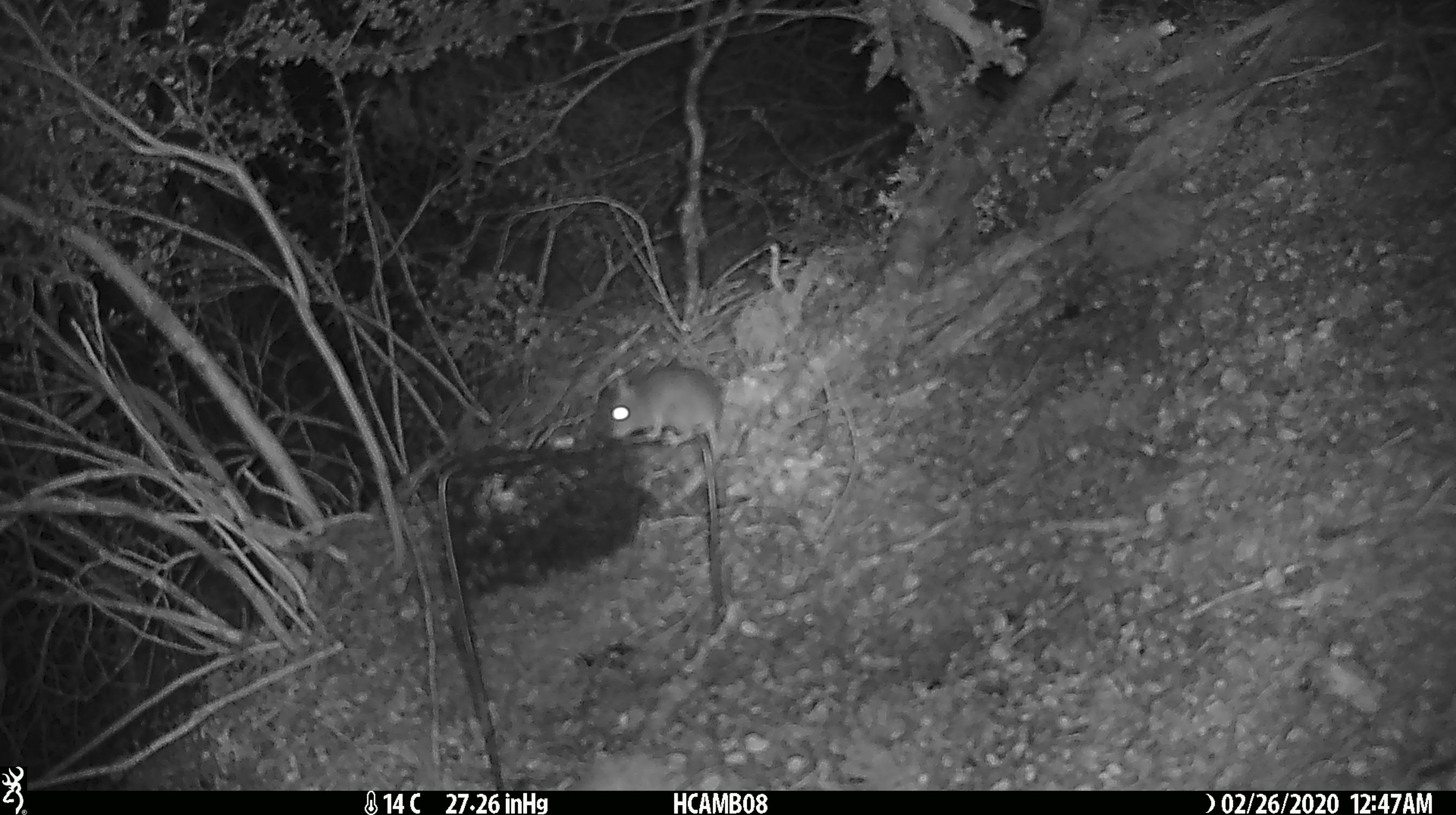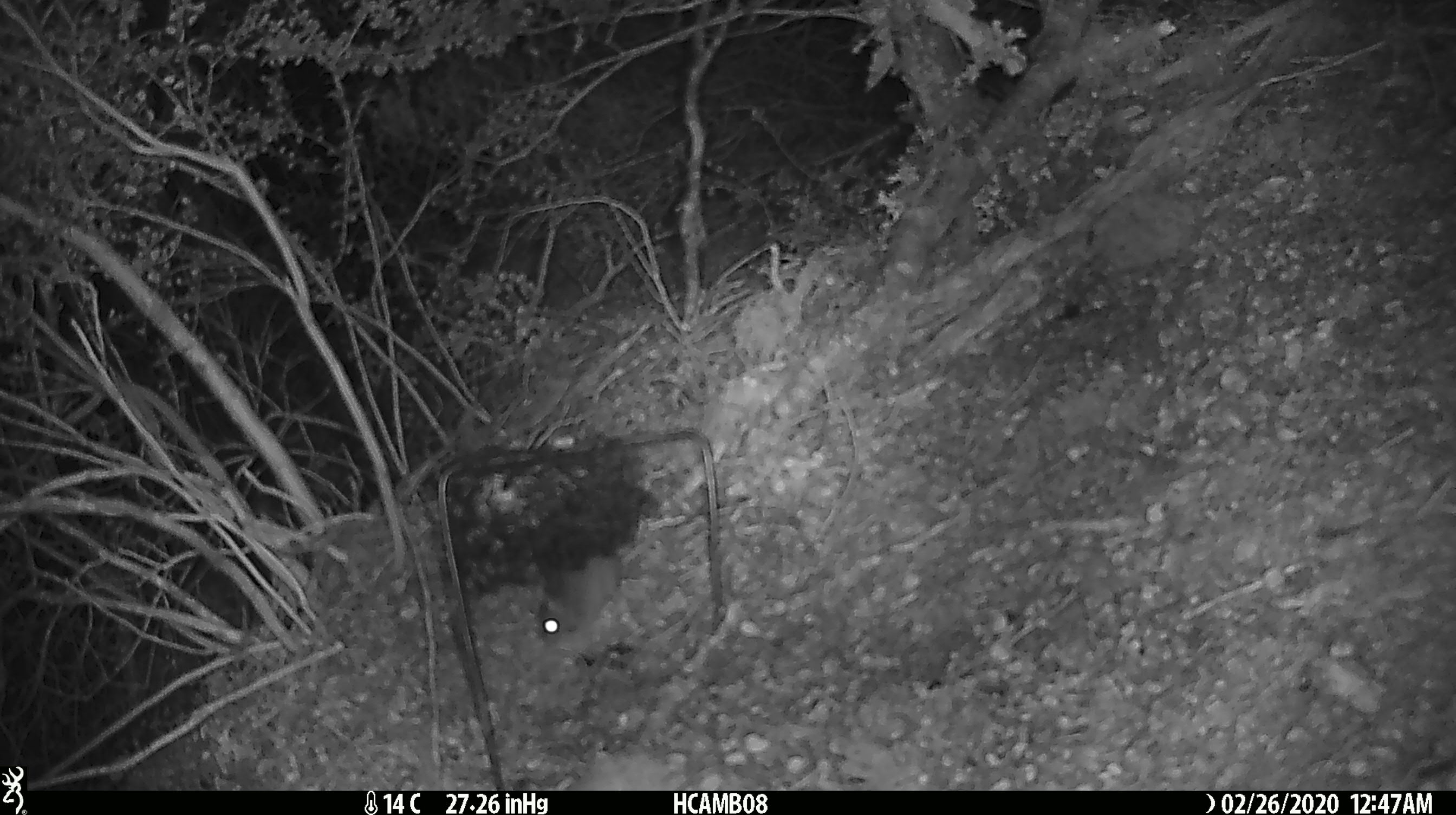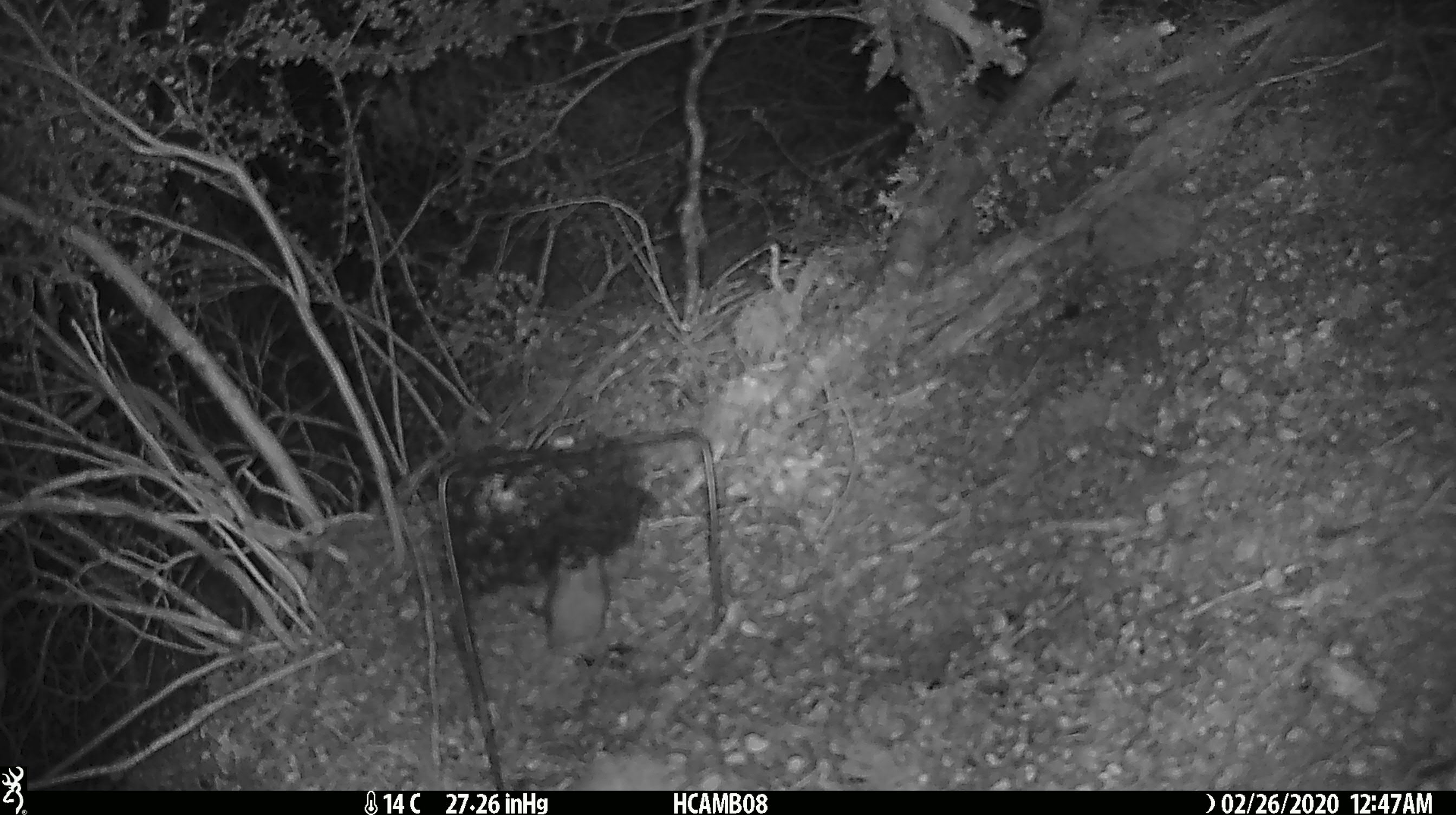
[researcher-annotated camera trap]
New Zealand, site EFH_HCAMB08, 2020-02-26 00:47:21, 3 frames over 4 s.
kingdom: Animalia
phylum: Chordata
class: Mammalia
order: Rodentia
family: Muridae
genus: Mus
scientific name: Mus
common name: mouse